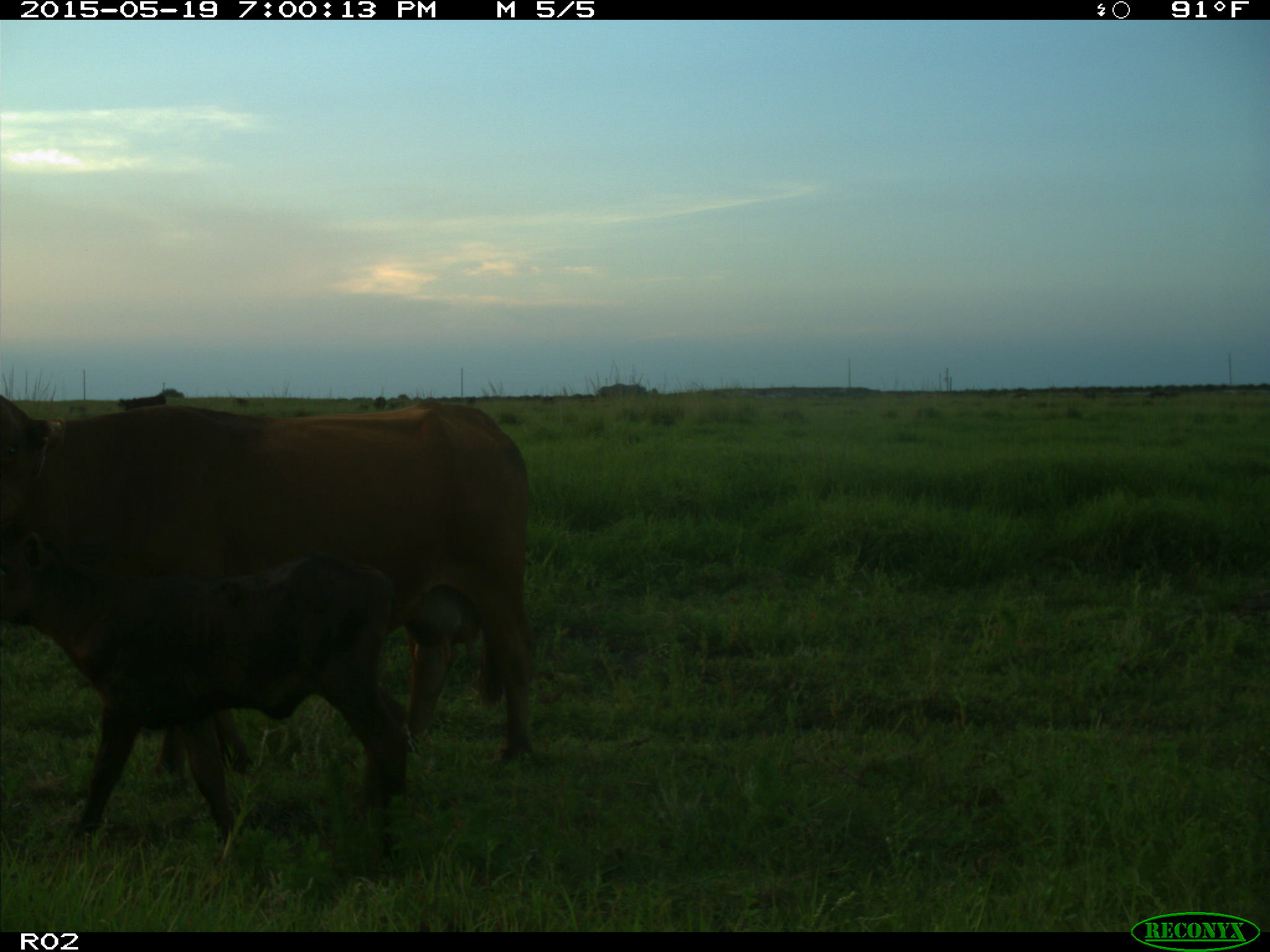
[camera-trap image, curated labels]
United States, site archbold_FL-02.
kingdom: Animalia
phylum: Chordata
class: Mammalia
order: Artiodactyla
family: Bovidae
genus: Bos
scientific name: Bos taurus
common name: domestic cow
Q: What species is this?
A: Bos taurus (domestic cow).